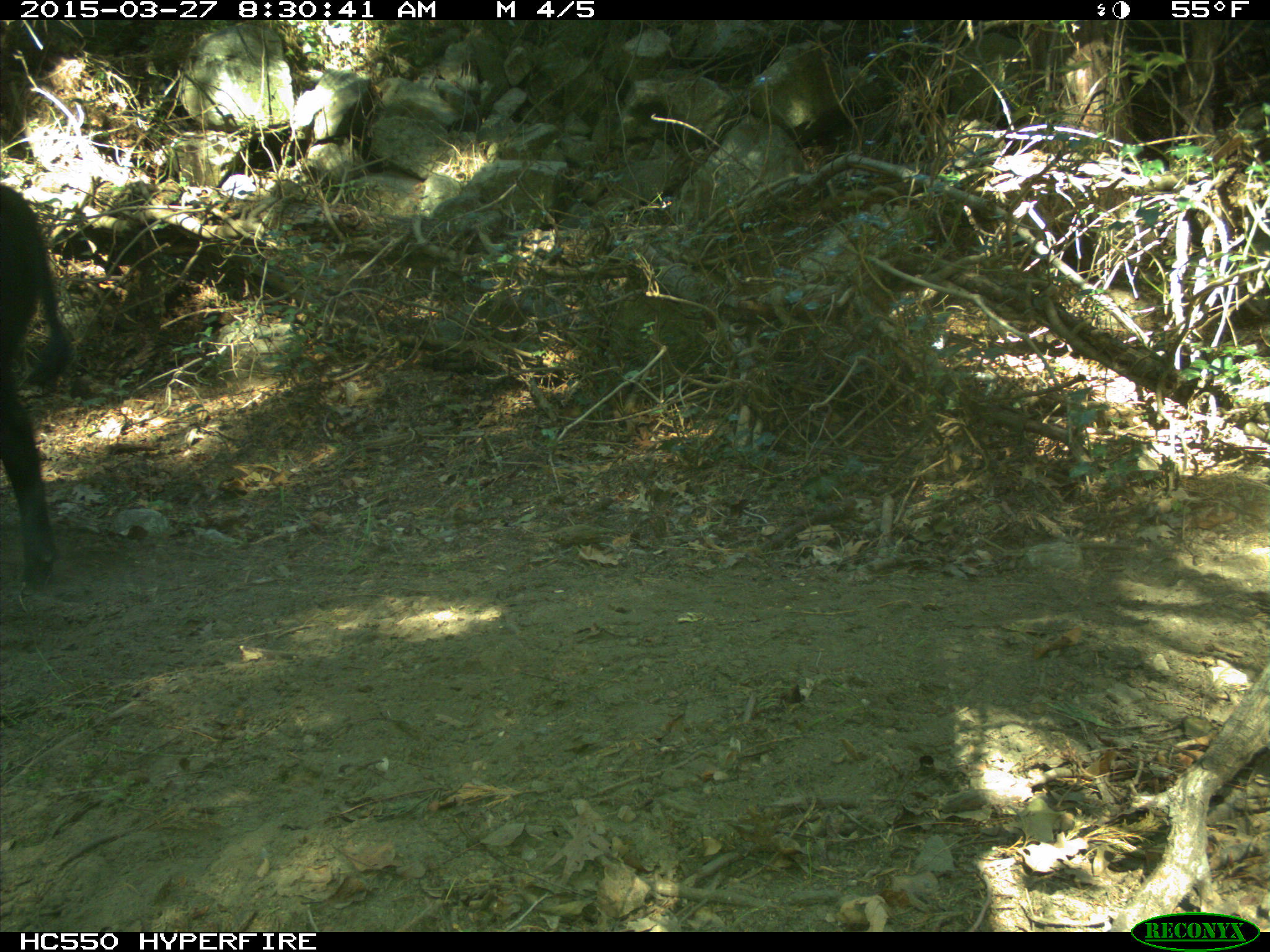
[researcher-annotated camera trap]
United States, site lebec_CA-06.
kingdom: Animalia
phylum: Chordata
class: Mammalia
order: Artiodactyla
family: Bovidae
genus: Bos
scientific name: Bos taurus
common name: domestic cow